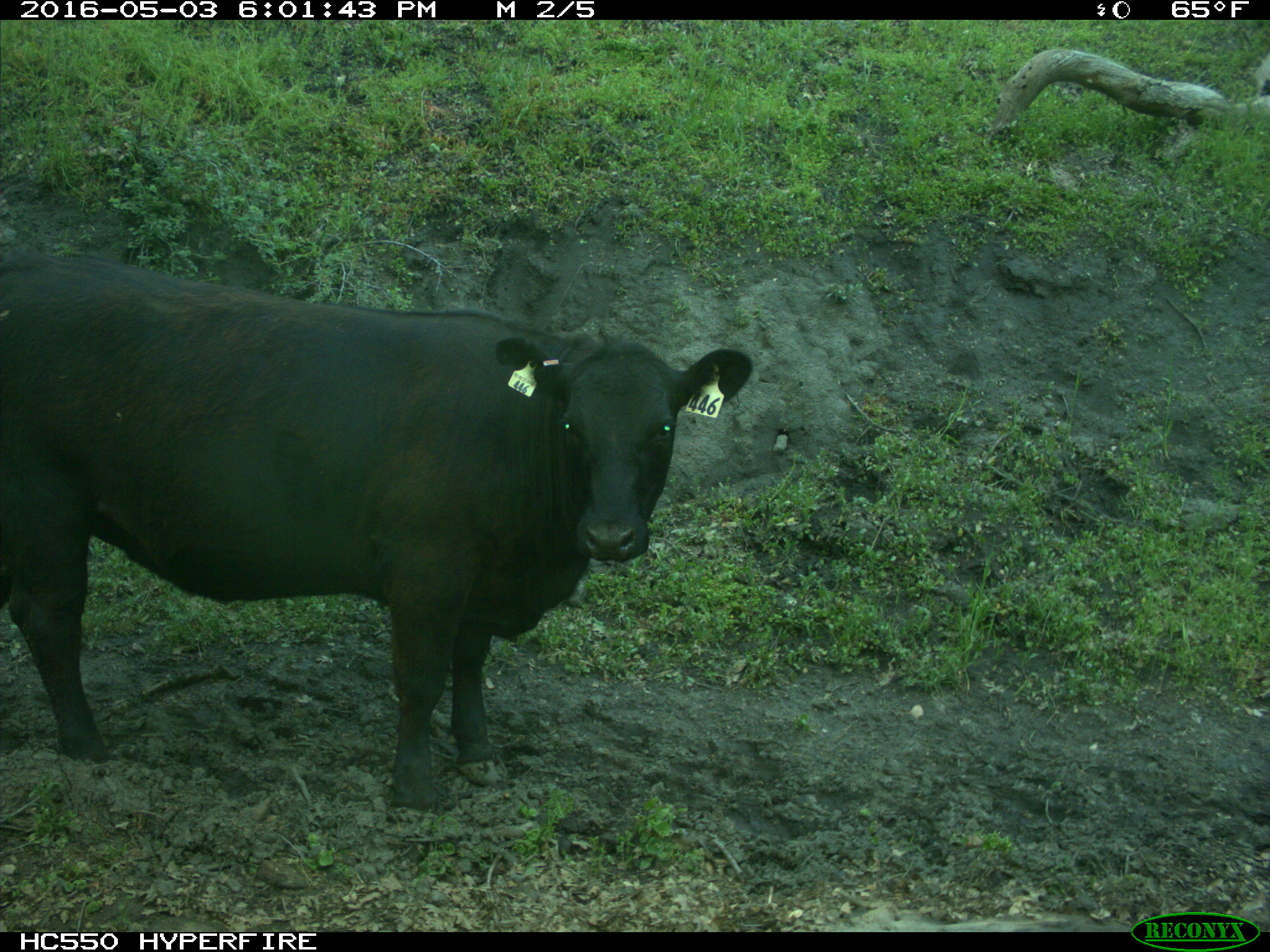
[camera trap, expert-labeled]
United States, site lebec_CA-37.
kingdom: Animalia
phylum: Chordata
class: Mammalia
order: Artiodactyla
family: Bovidae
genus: Bos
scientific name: Bos taurus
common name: domestic cow